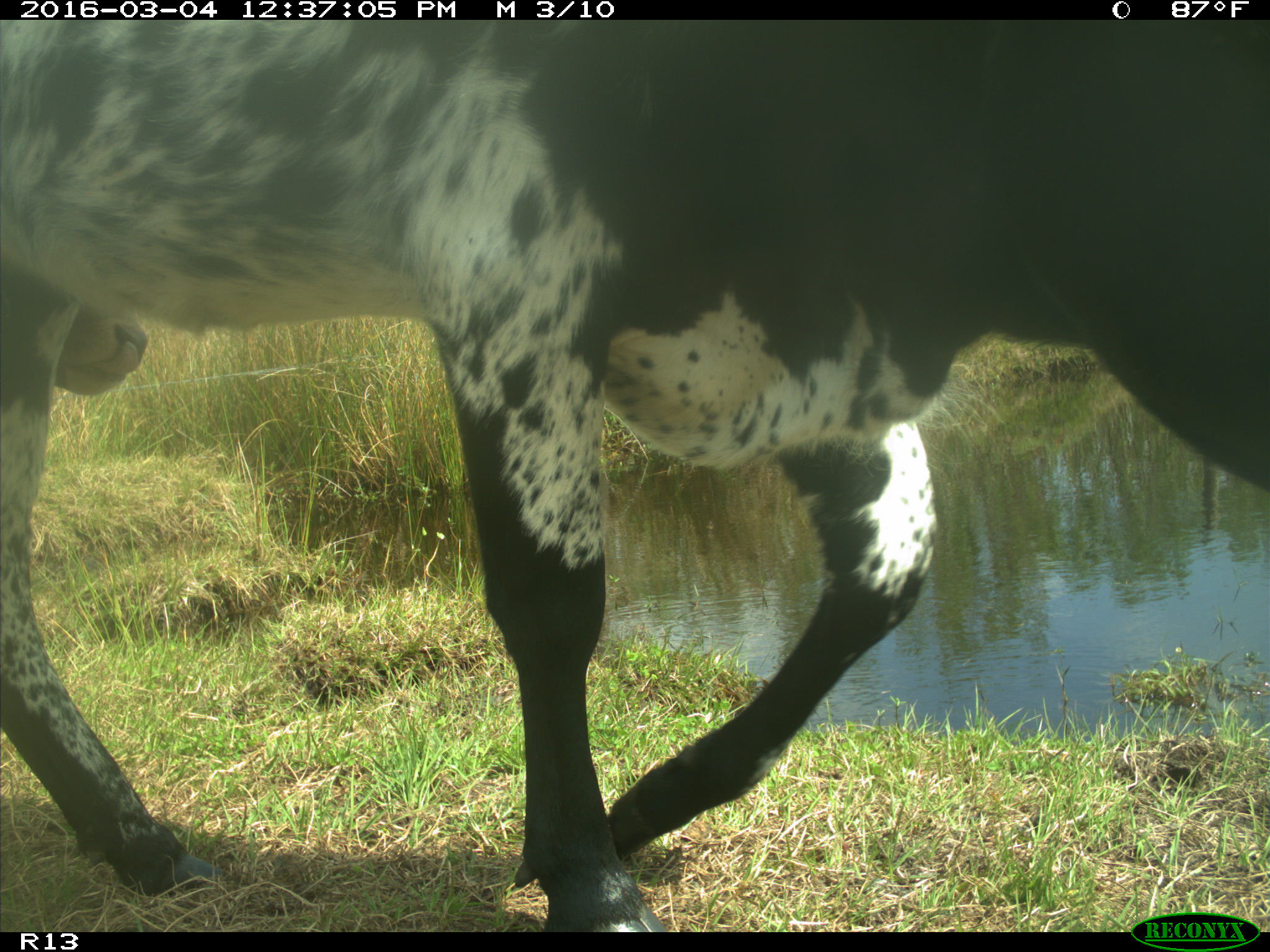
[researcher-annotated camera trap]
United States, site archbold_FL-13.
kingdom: Animalia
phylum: Chordata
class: Mammalia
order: Artiodactyla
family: Bovidae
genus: Bos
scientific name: Bos taurus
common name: domestic cow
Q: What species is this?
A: Bos taurus (domestic cow).